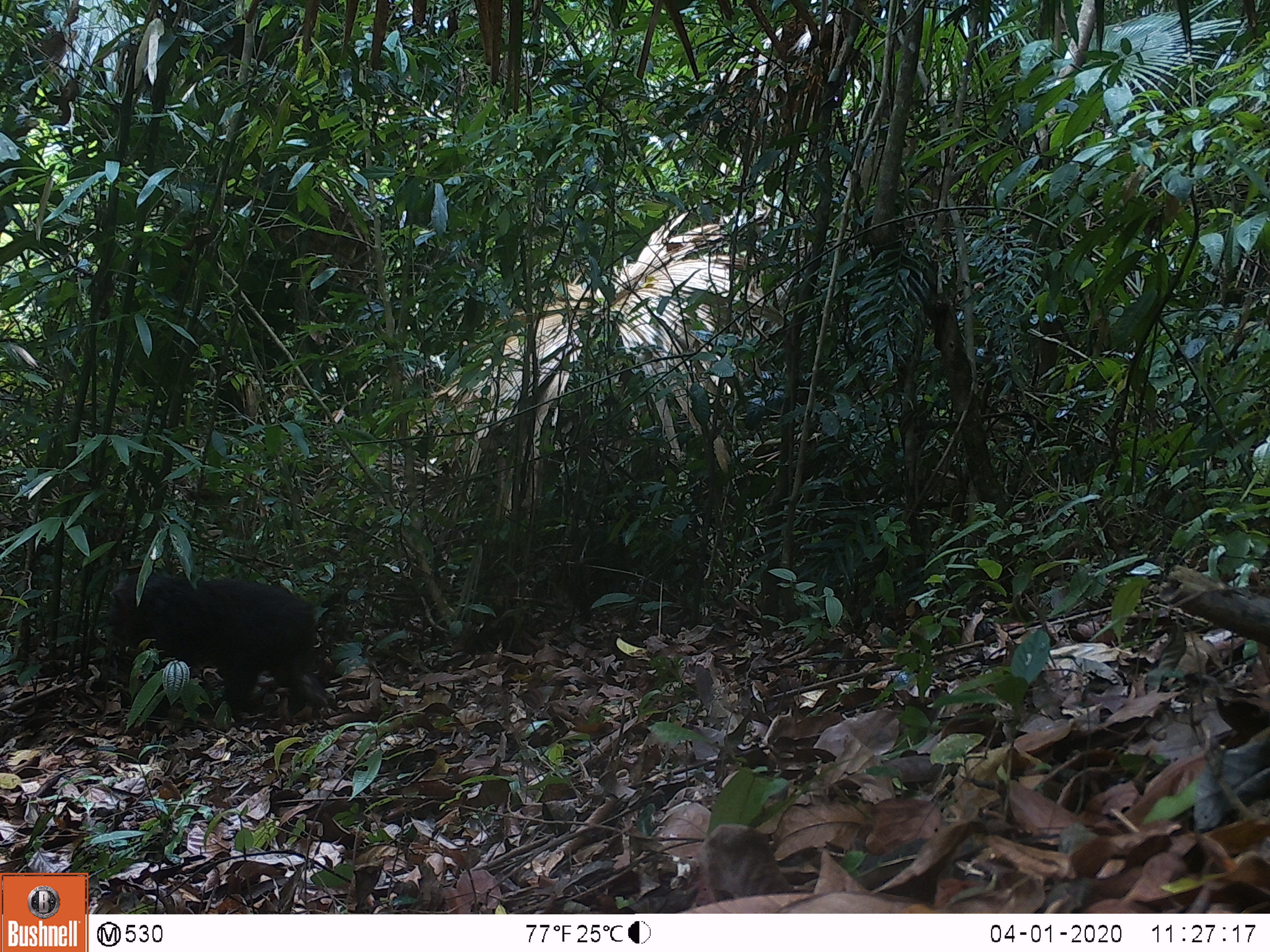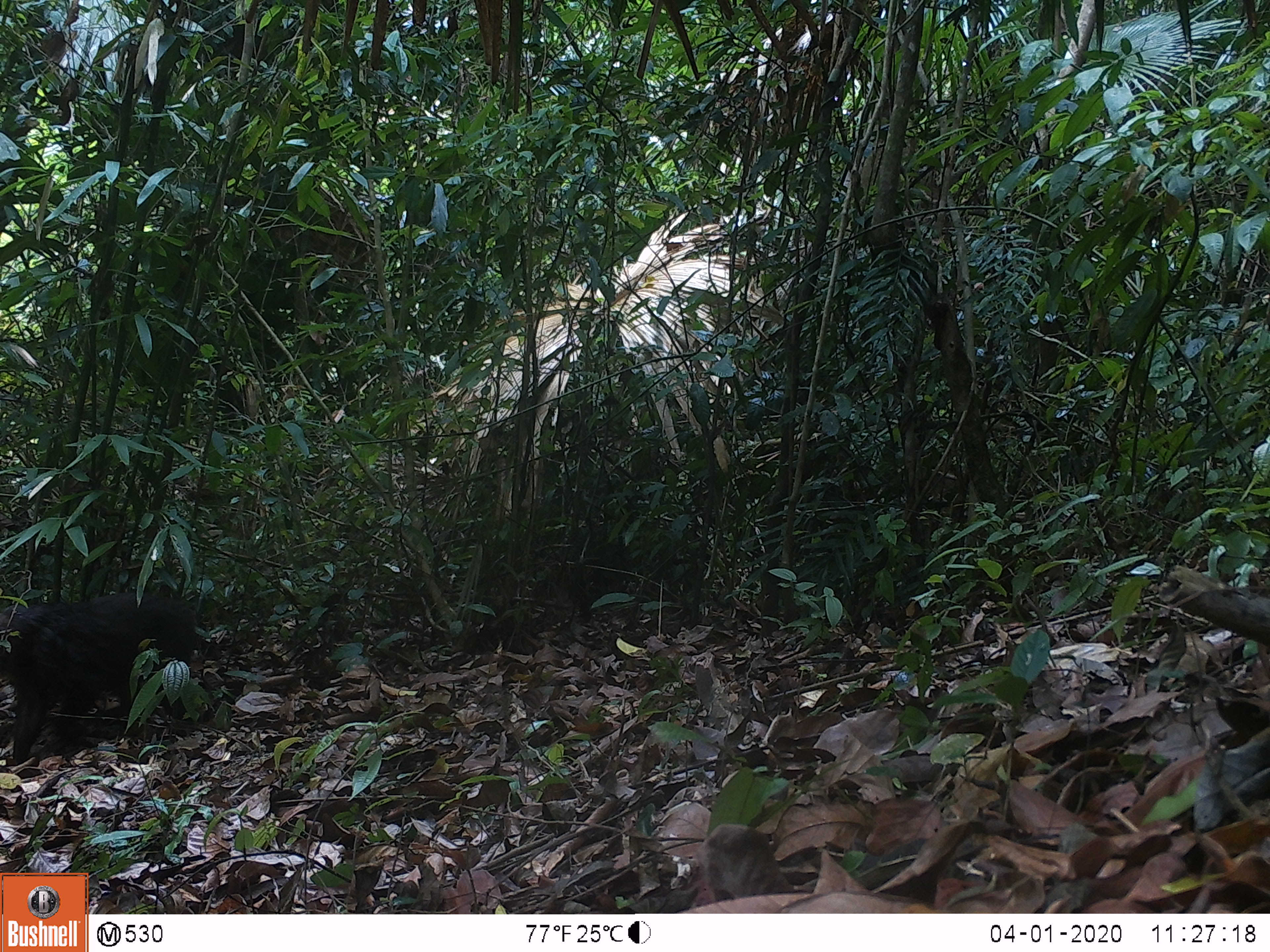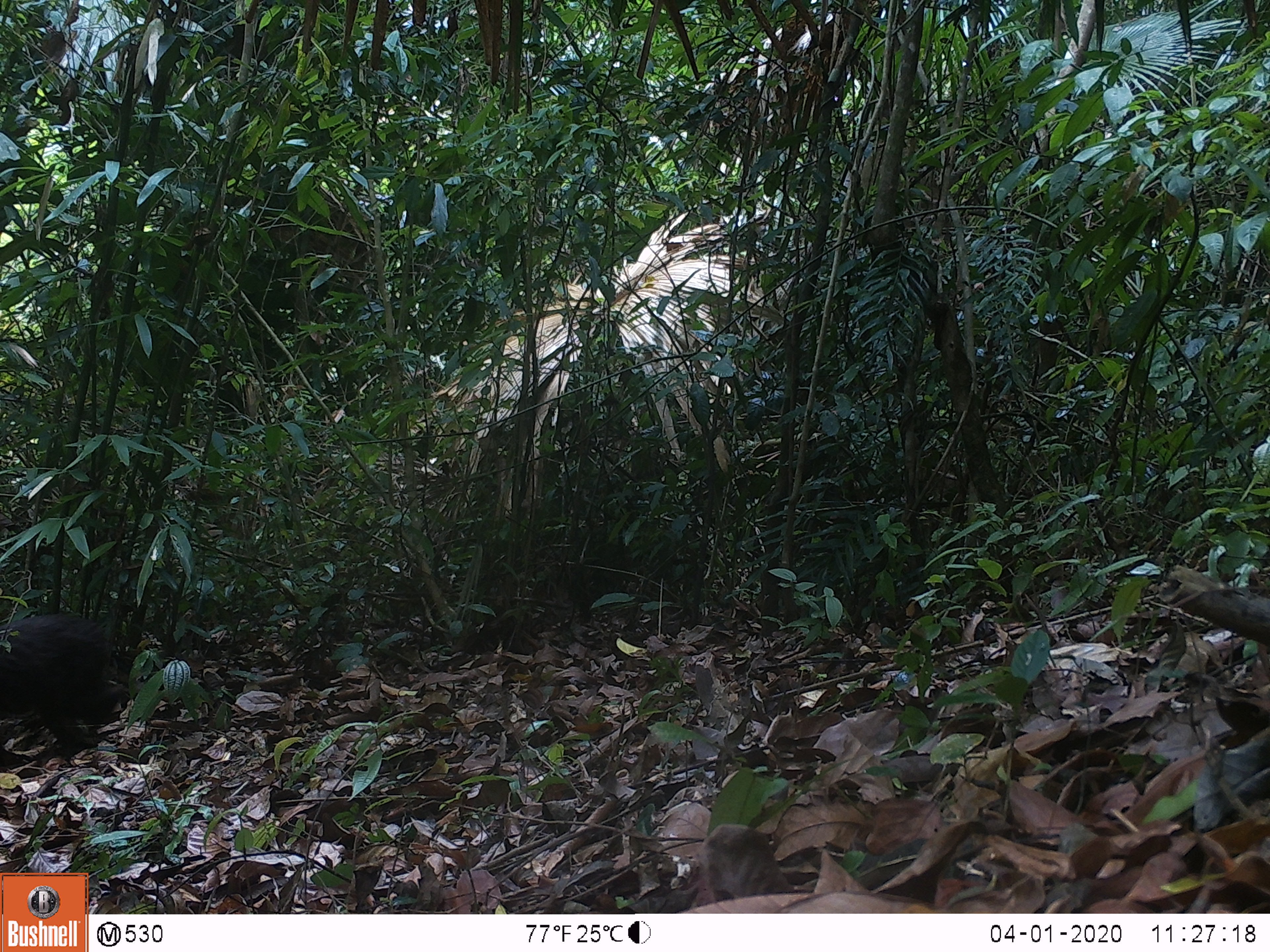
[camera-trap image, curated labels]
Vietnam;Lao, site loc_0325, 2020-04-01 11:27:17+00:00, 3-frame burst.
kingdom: Animalia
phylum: Chordata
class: Mammalia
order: Primates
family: Cercopithecidae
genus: Macaca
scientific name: Macaca arctoides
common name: stump-tailed macaque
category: stump tailed macaque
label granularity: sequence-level